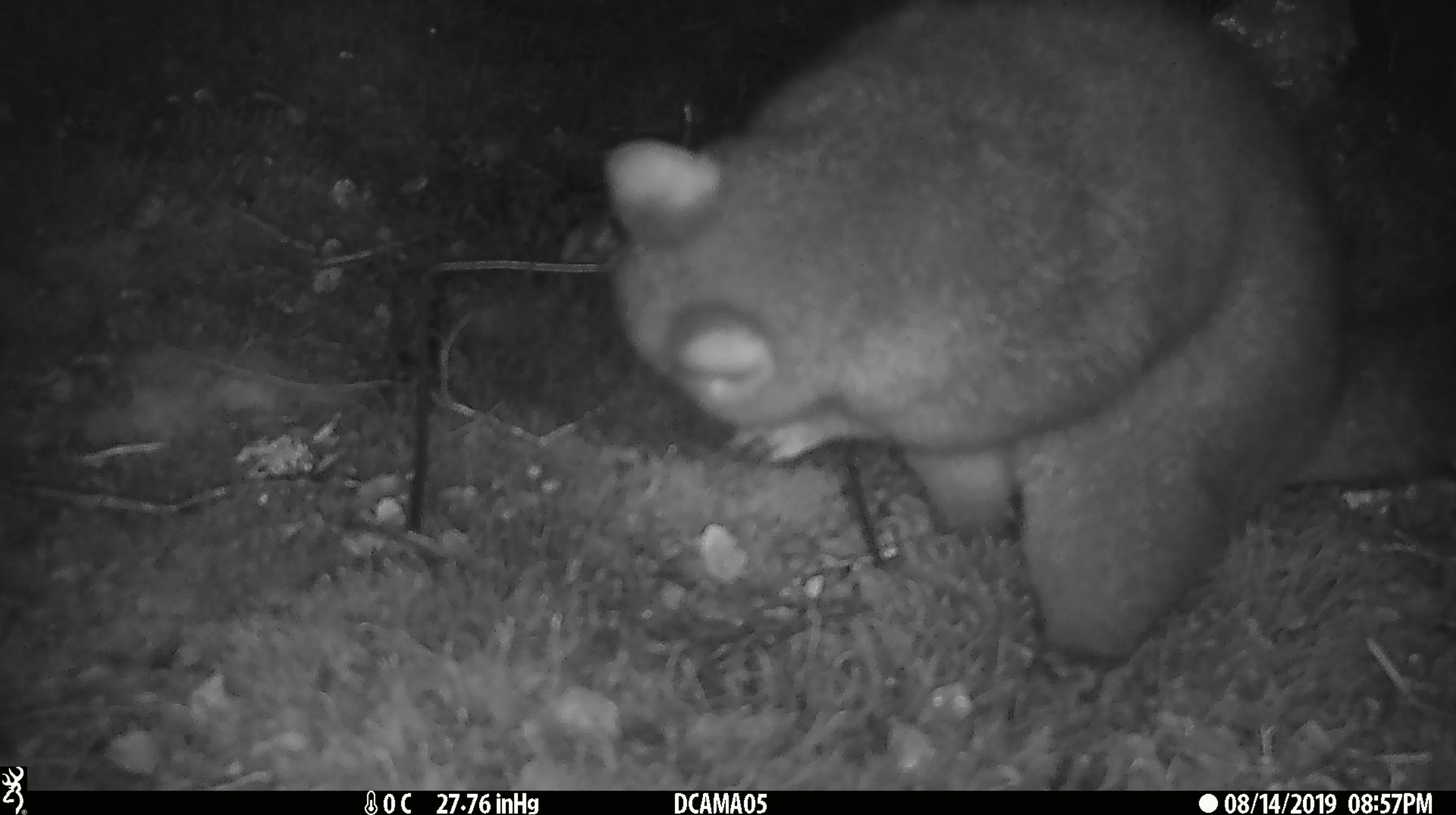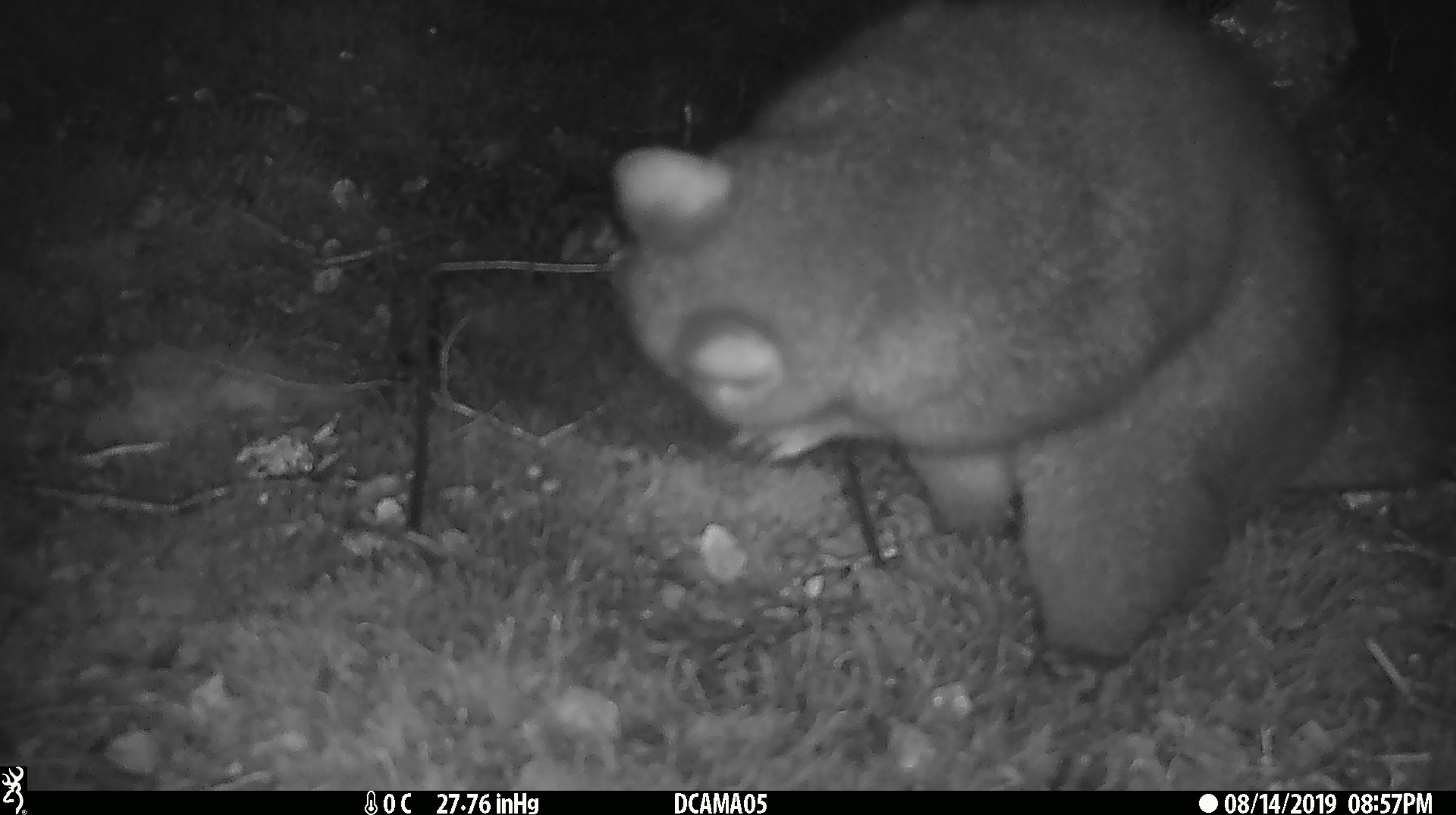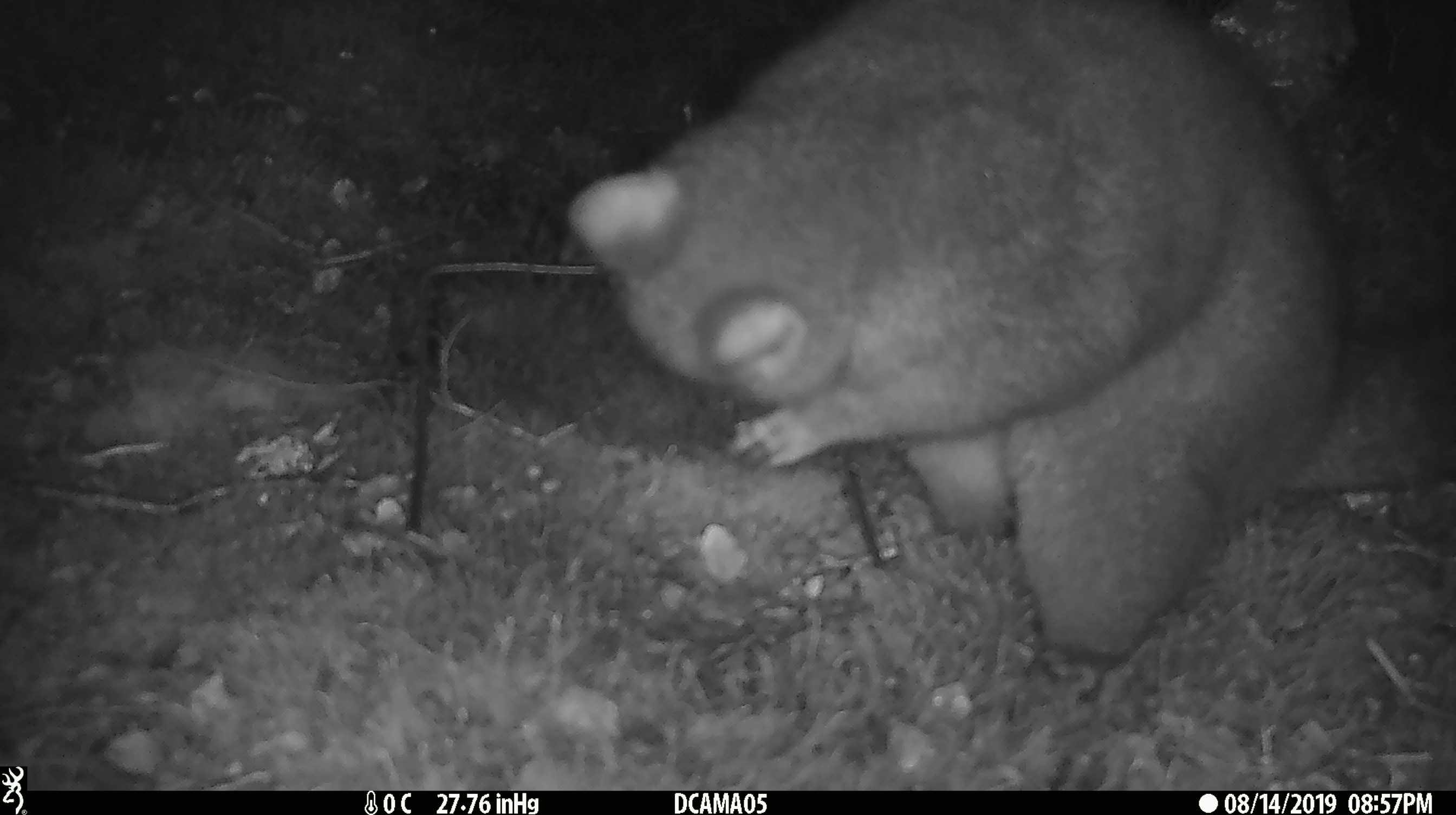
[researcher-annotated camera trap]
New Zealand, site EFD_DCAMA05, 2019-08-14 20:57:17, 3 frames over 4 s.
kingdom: Animalia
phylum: Chordata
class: Mammalia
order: Diprotodontia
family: Phalangeridae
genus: Trichosurus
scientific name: Trichosurus vulpecula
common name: common brushtail possum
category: possum